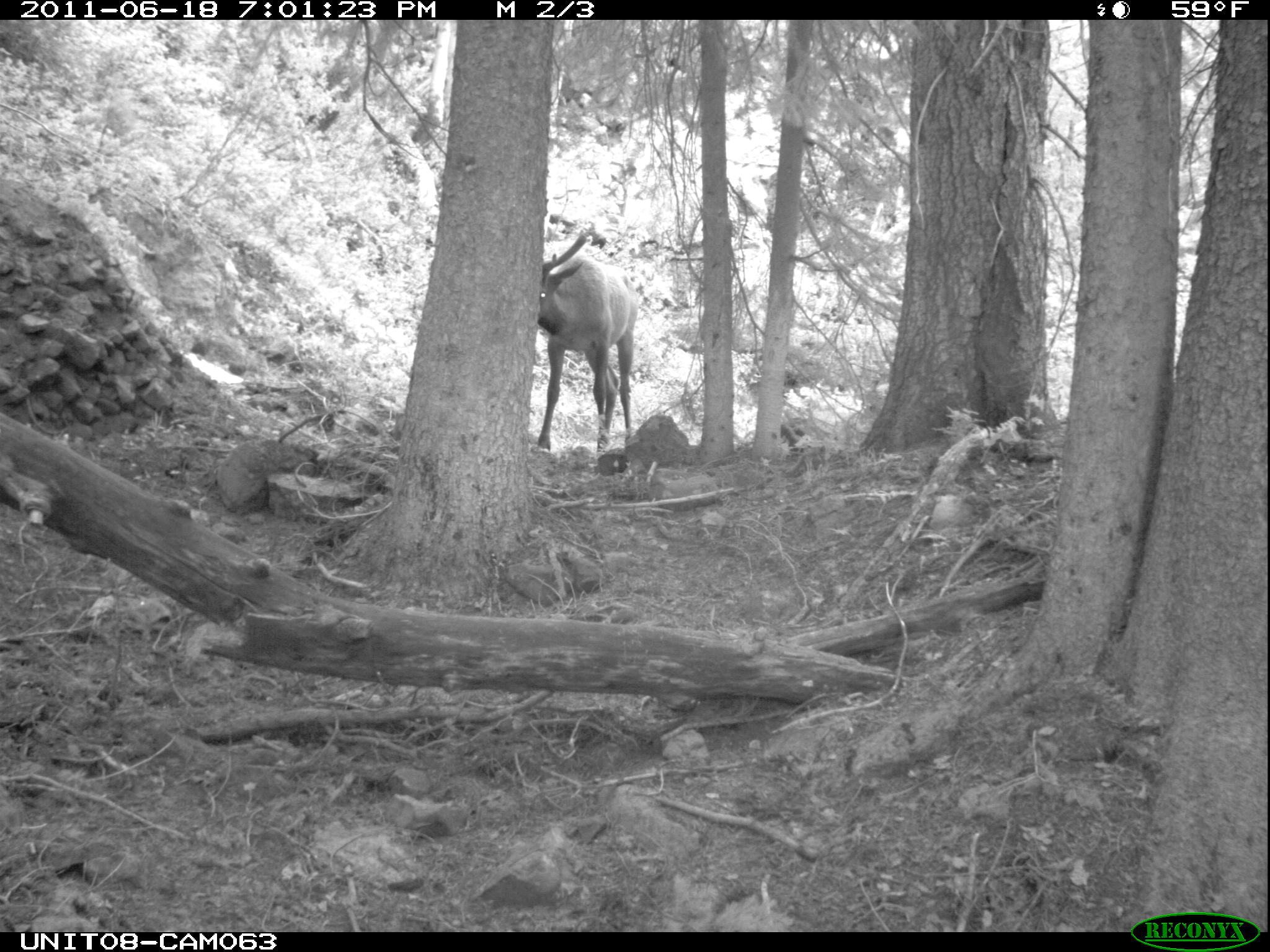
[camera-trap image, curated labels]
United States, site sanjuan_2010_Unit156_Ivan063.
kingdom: Animalia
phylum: Chordata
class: Mammalia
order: Artiodactyla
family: Cervidae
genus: Cervus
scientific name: Cervus elaphus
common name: red deer